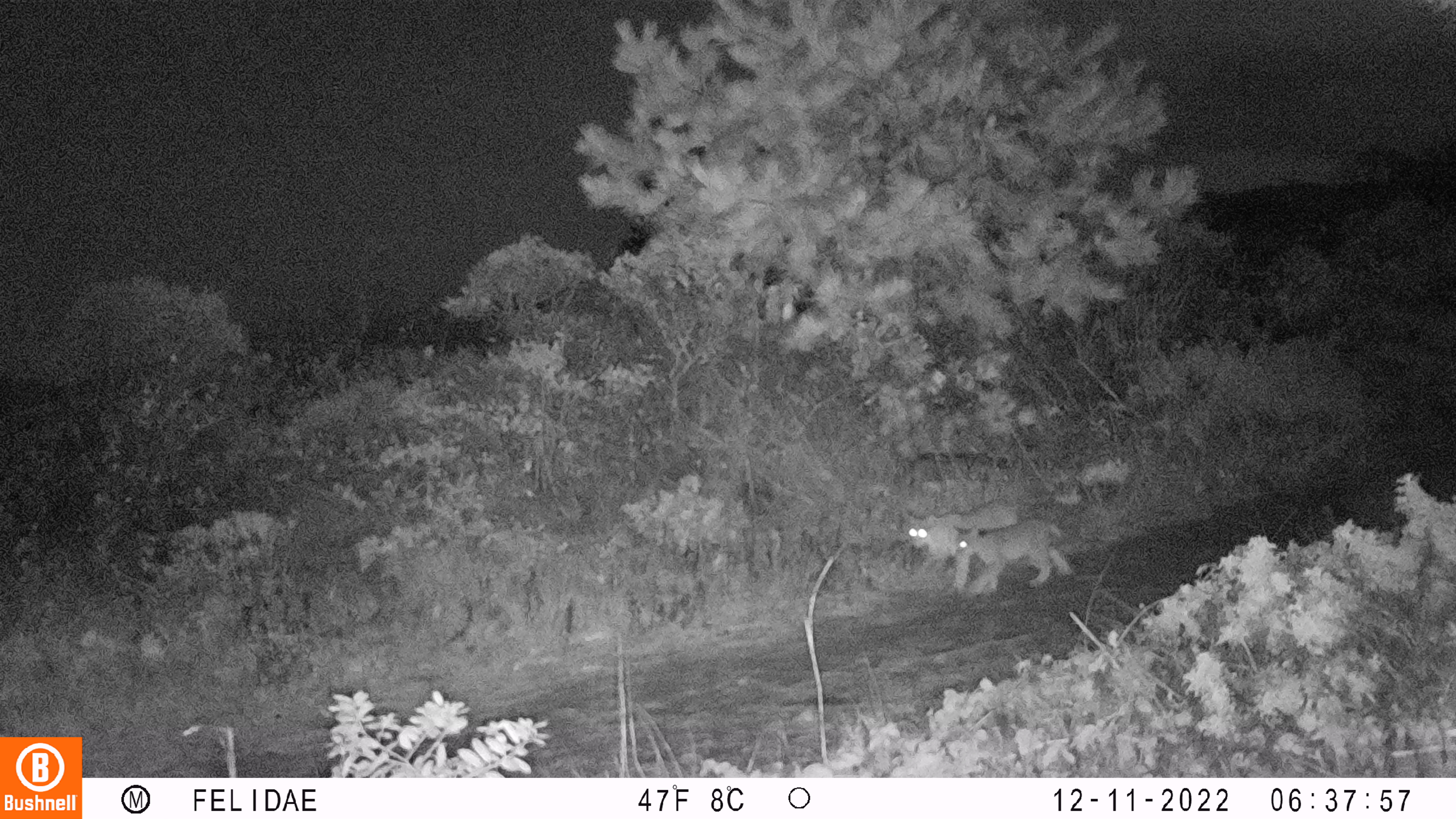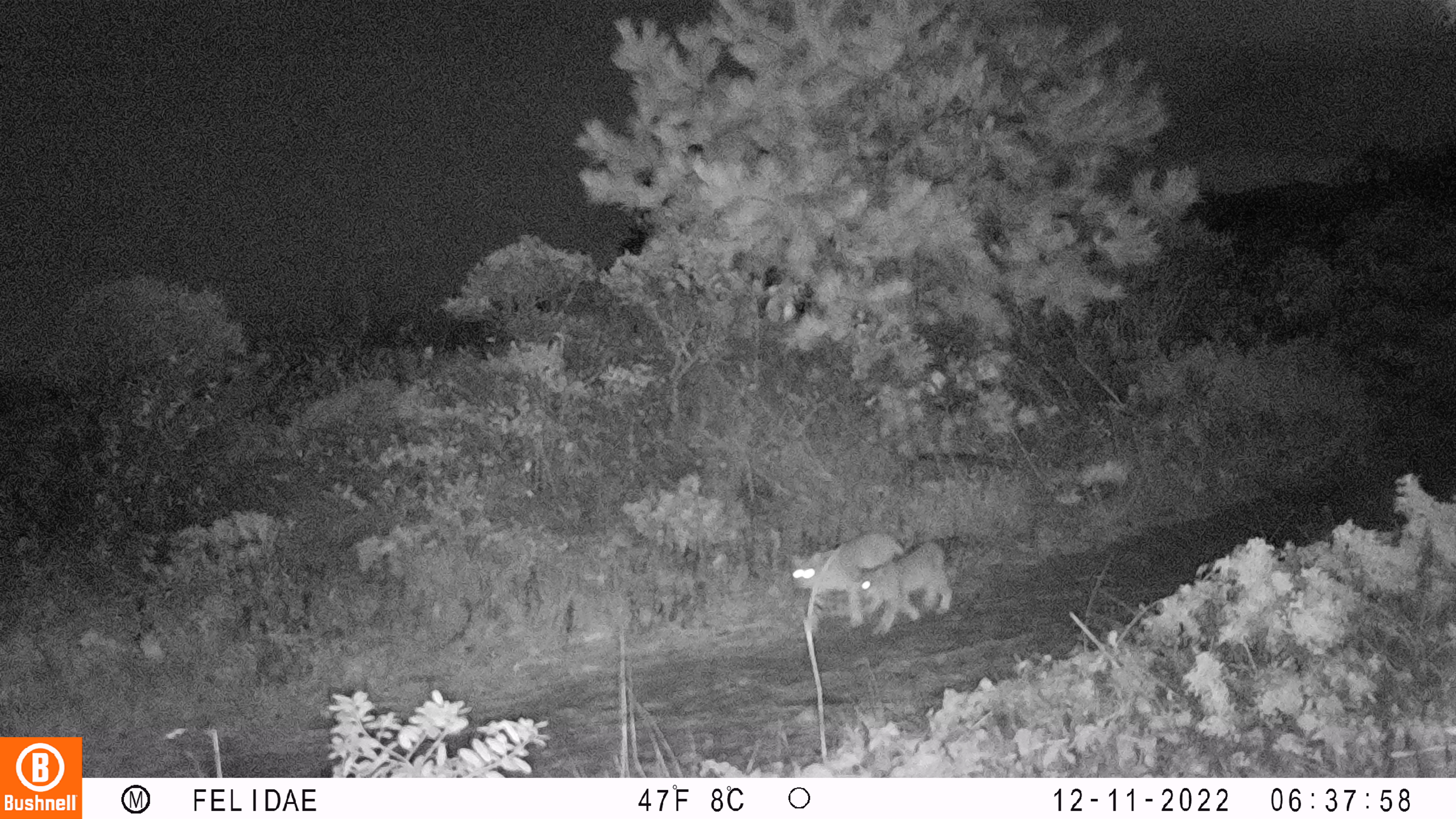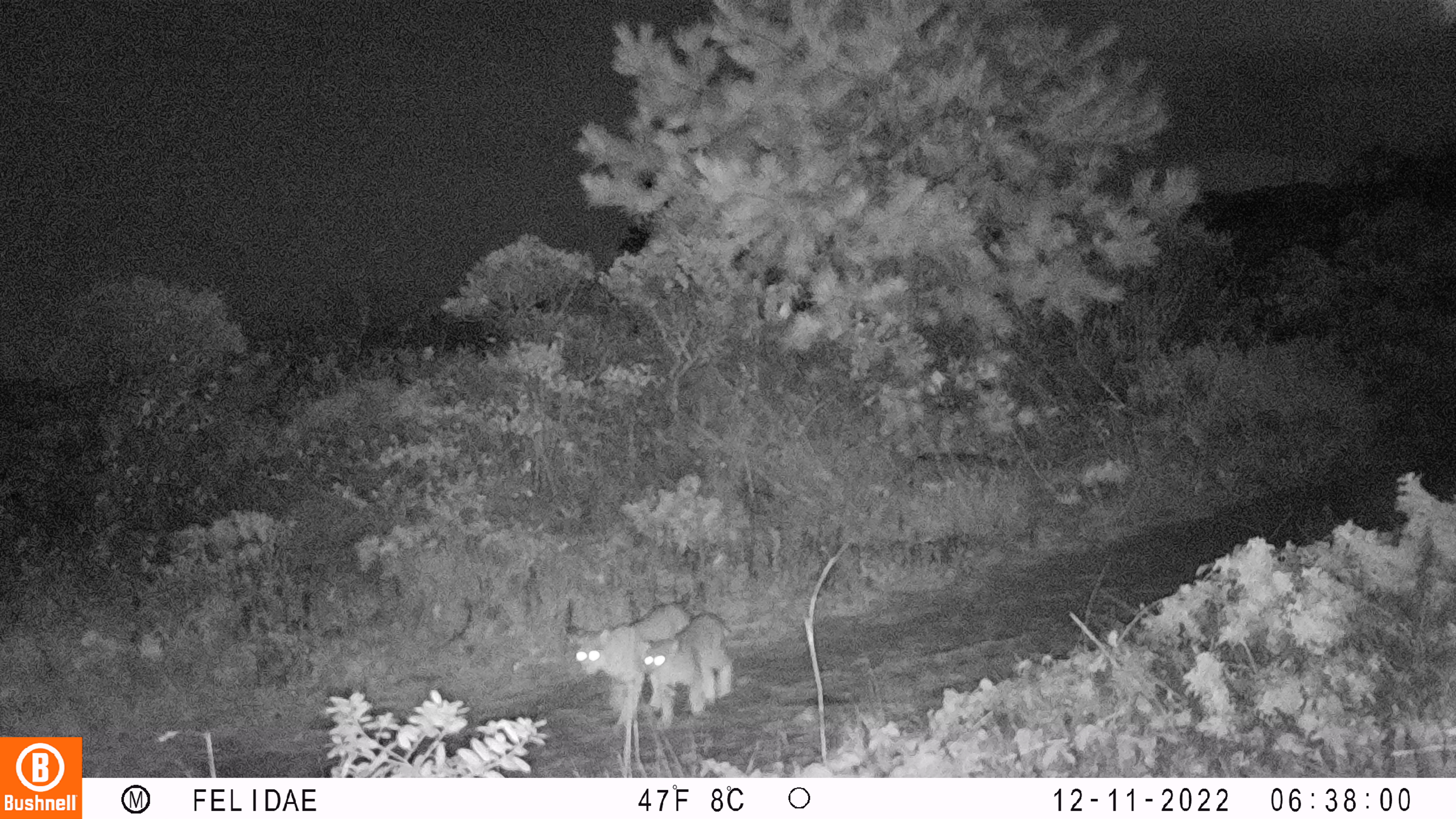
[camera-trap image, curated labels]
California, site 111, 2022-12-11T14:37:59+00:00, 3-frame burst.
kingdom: Animalia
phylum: Chordata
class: Mammalia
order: Carnivora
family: Felidae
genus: Lynx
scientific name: Lynx rufus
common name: bobcat